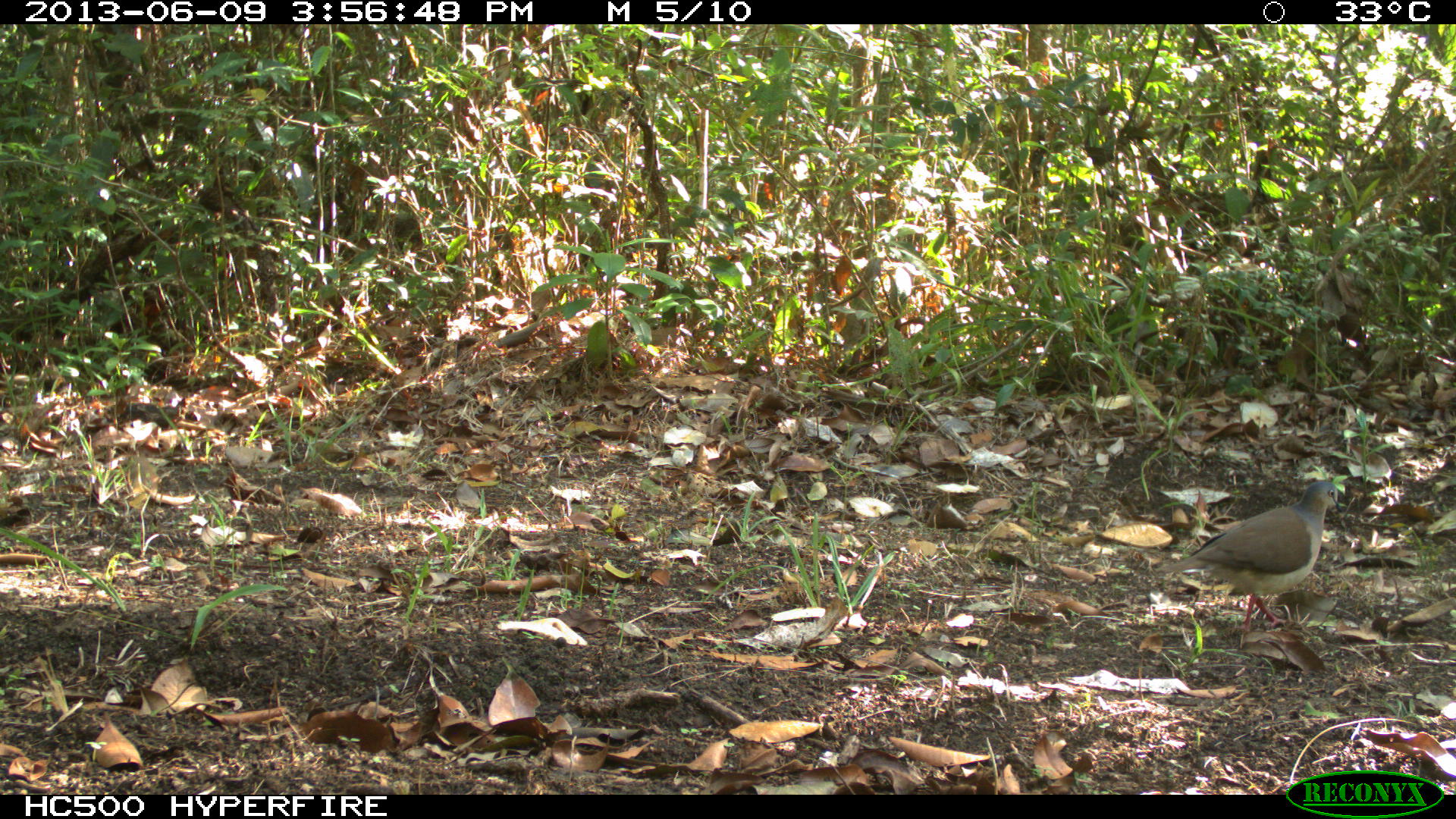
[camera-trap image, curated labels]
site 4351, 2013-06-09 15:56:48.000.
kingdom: Animalia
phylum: Chordata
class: Aves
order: Columbiformes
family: Columbidae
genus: Leptotila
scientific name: Leptotila plumbeiceps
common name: gray-headed dove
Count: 1.